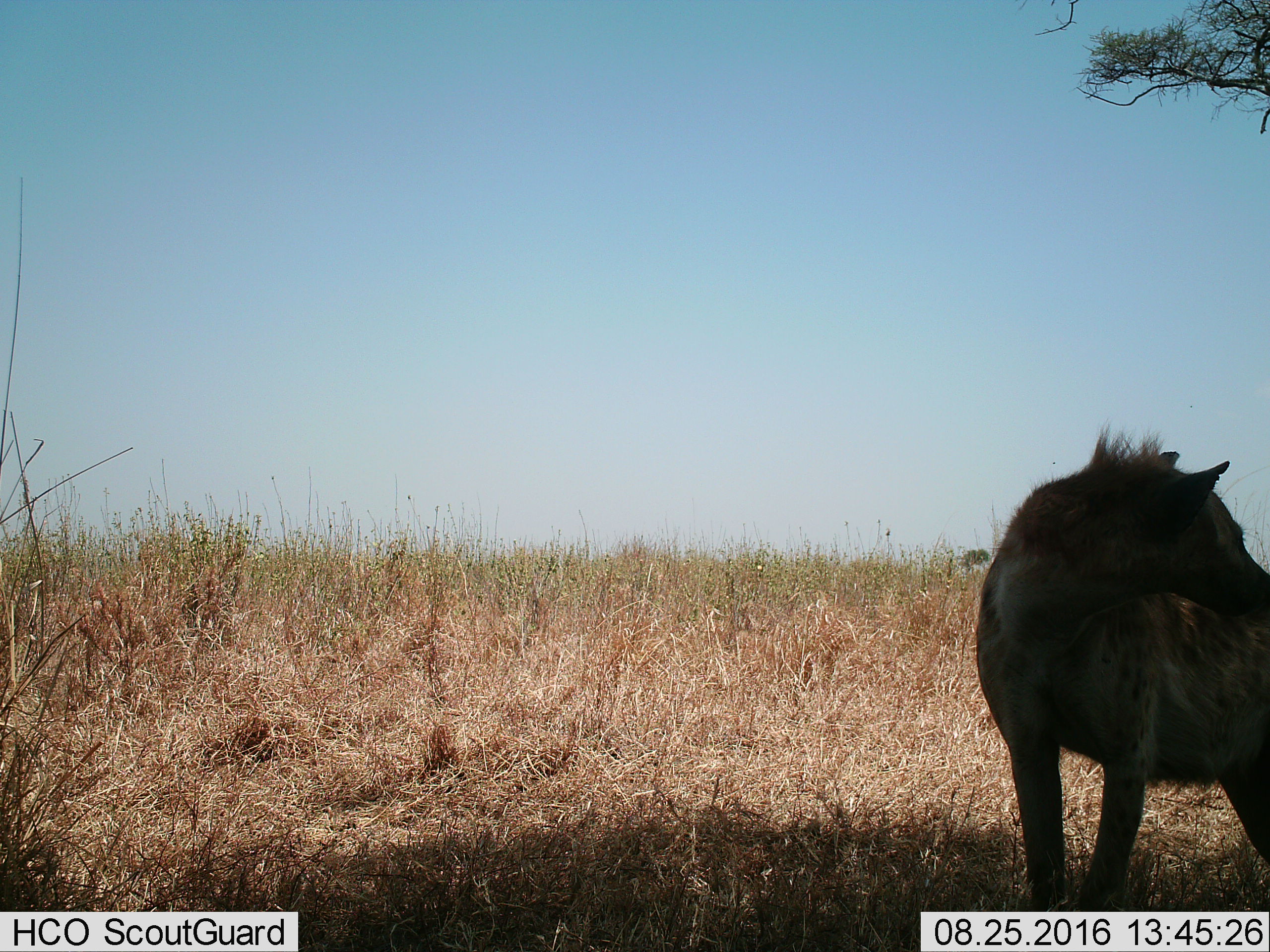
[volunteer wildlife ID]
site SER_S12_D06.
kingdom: Animalia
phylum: Chordata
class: Mammalia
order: Carnivora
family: Hyaenidae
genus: Crocuta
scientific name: Crocuta crocuta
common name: spotted hyena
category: hyenaspotted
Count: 1.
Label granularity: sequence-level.